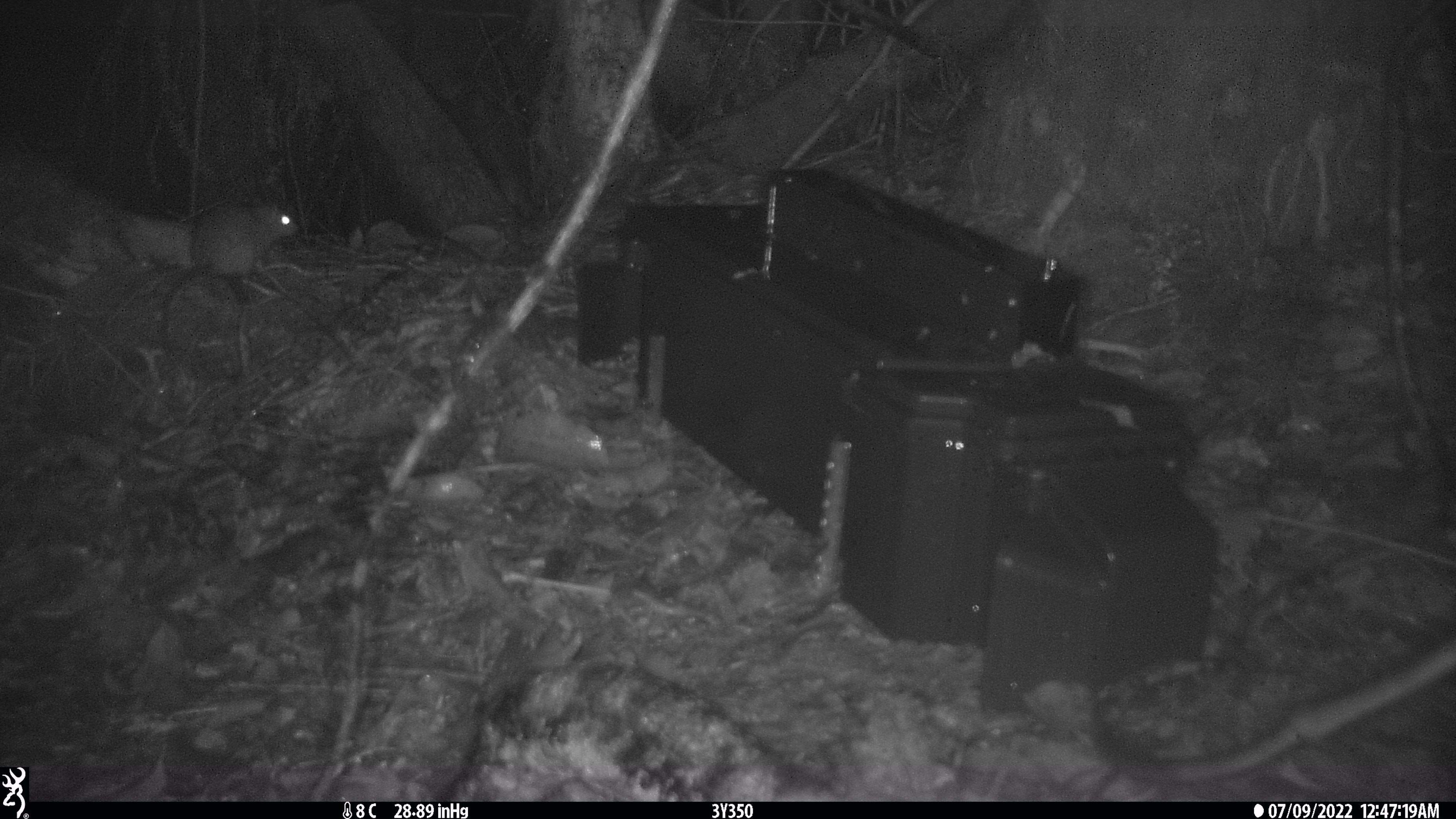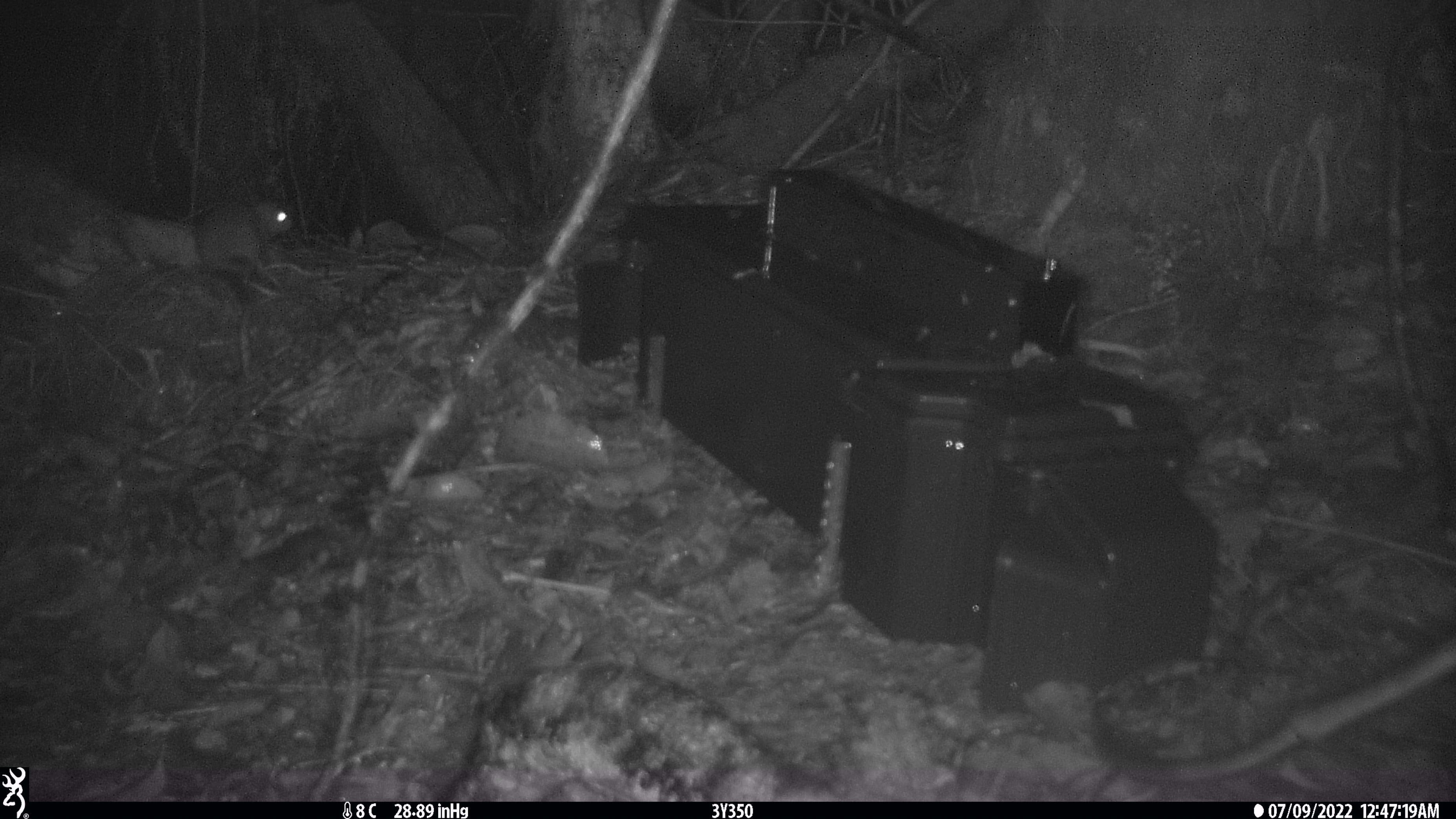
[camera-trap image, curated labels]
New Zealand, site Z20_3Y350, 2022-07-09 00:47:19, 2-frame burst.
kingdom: Animalia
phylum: Chordata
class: Mammalia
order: Rodentia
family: Muridae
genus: Rattus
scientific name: Rattus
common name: rat